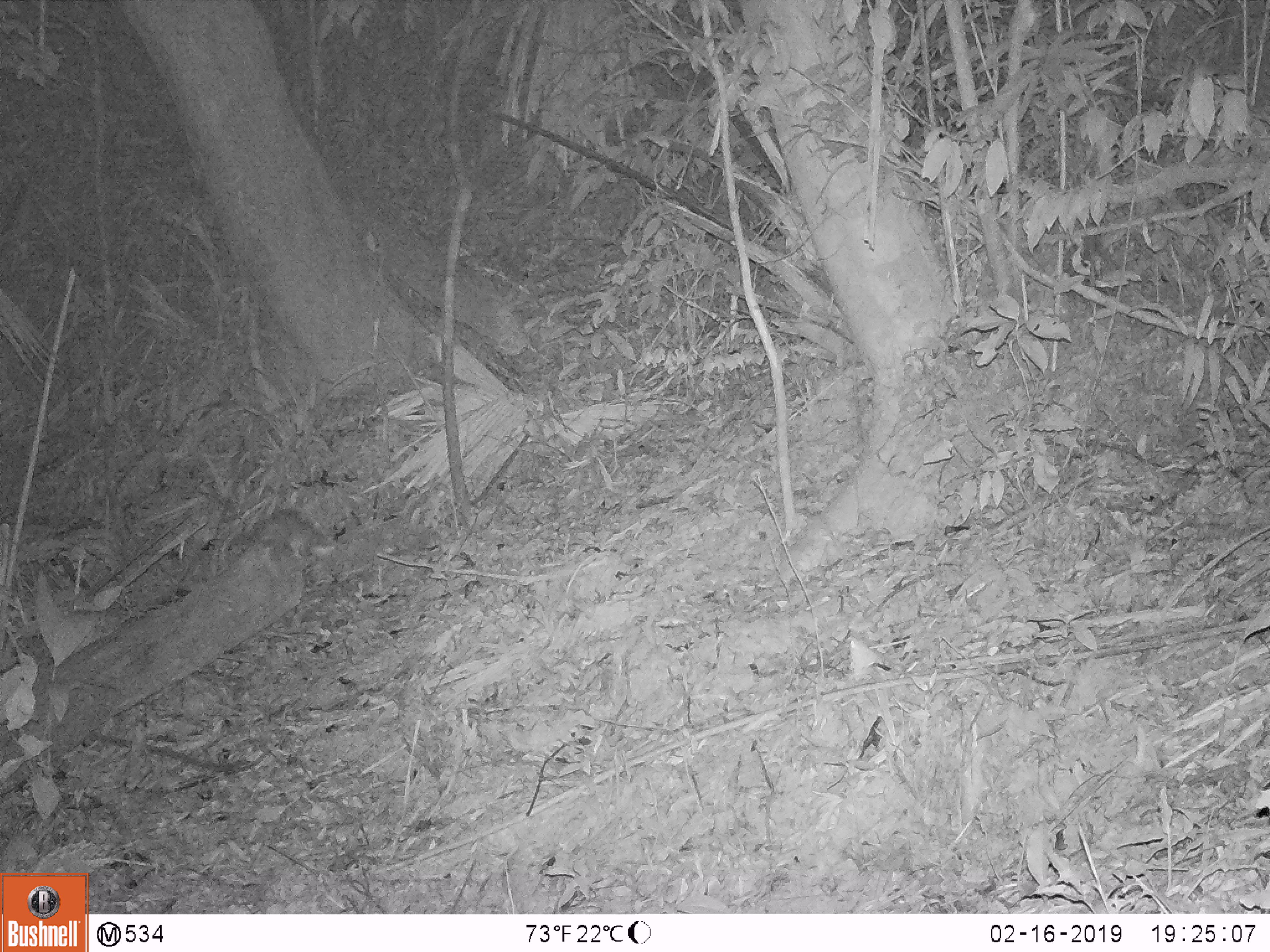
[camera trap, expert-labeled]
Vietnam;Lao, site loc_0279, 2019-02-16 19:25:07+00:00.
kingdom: Animalia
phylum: Chordata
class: Mammalia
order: Carnivora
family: Mustelidae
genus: Melogale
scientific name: Melogale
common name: ferret badger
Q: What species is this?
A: Ferret badger (Melogale).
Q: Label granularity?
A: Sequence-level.